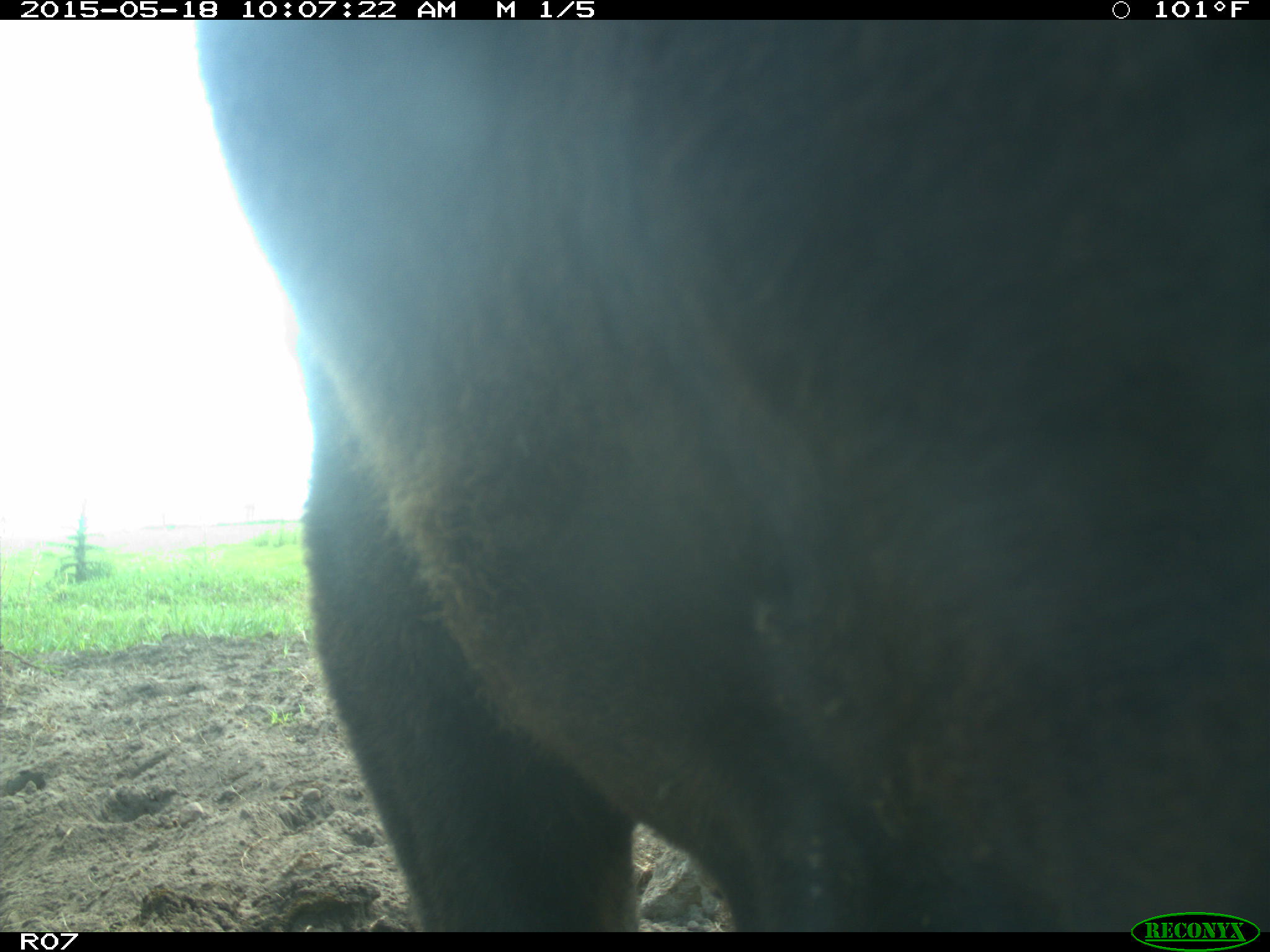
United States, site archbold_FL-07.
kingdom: Animalia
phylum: Chordata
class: Mammalia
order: Artiodactyla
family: Bovidae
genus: Bos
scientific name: Bos taurus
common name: domestic cow